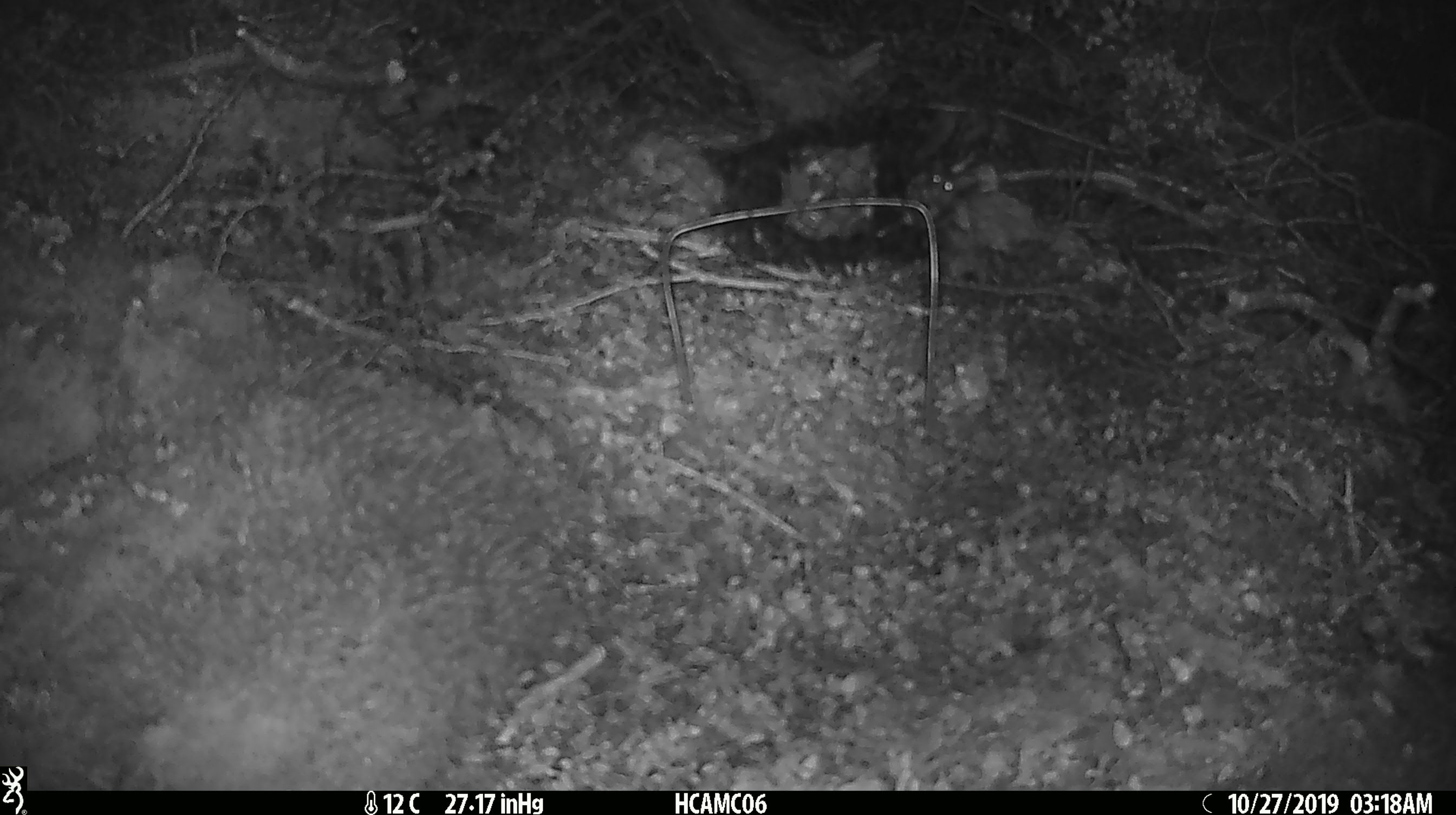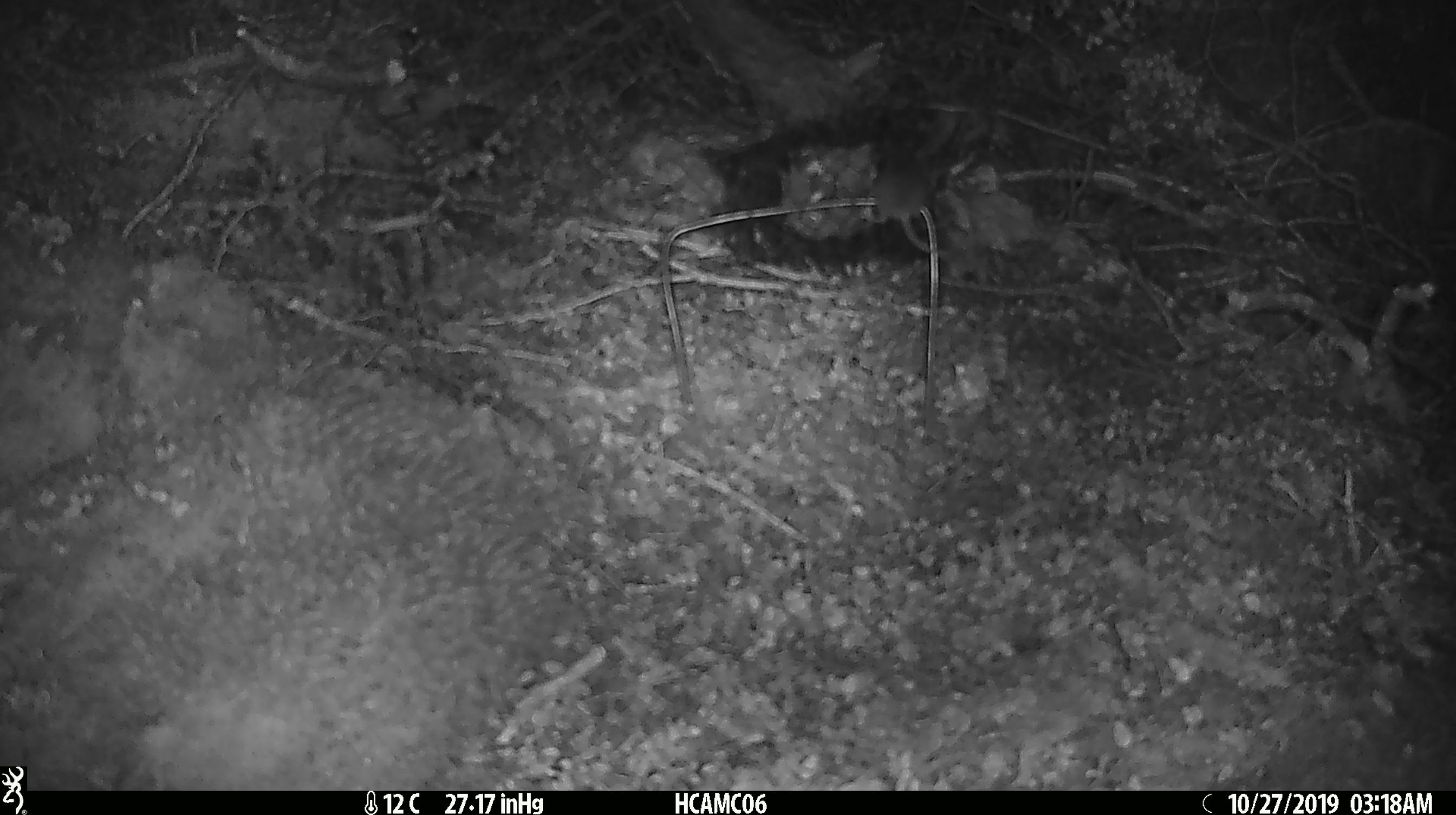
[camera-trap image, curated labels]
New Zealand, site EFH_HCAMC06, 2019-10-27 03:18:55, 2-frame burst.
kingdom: Animalia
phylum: Chordata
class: Mammalia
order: Rodentia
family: Muridae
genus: Mus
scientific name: Mus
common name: mouse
Mouse (Mus).